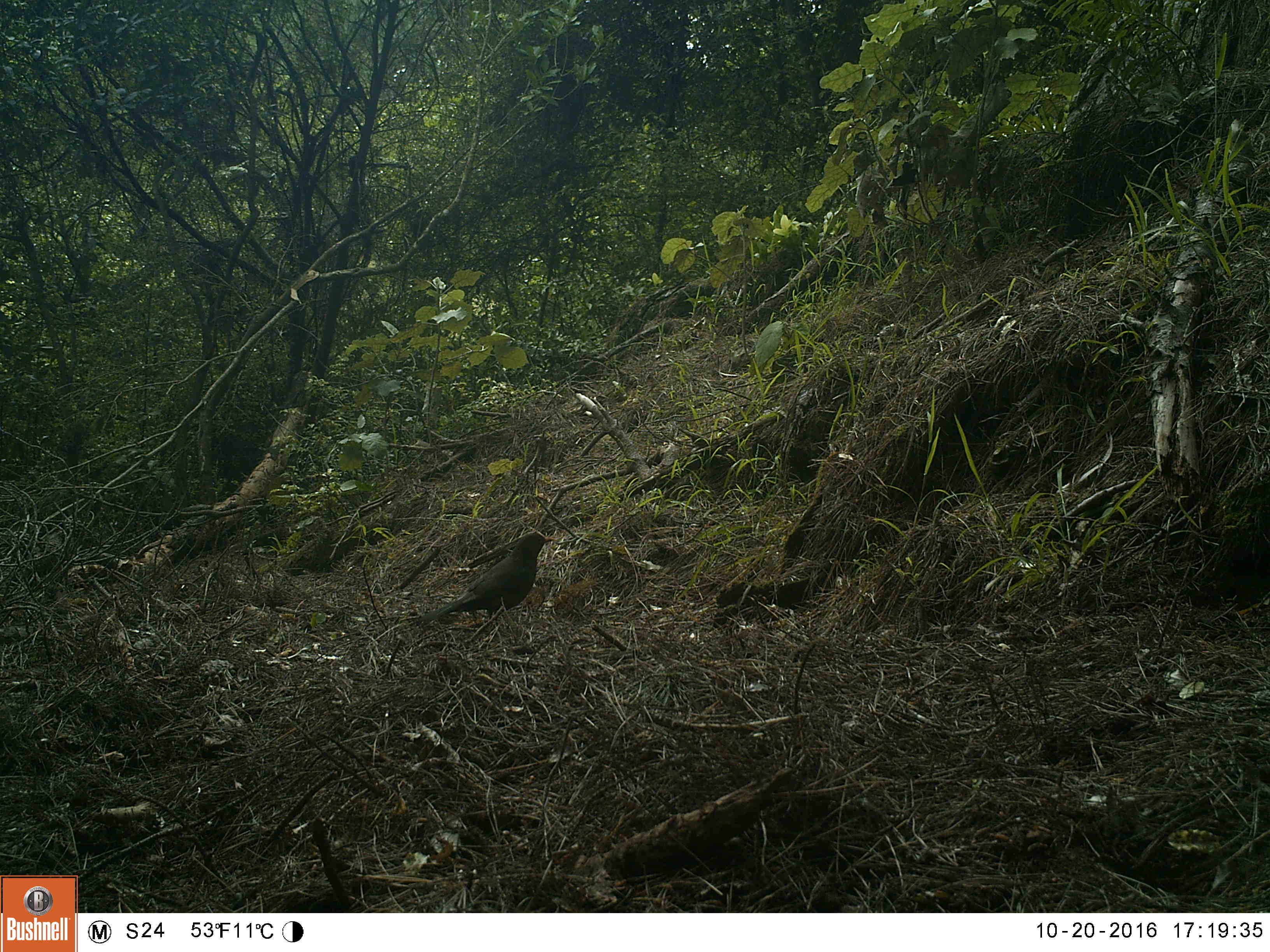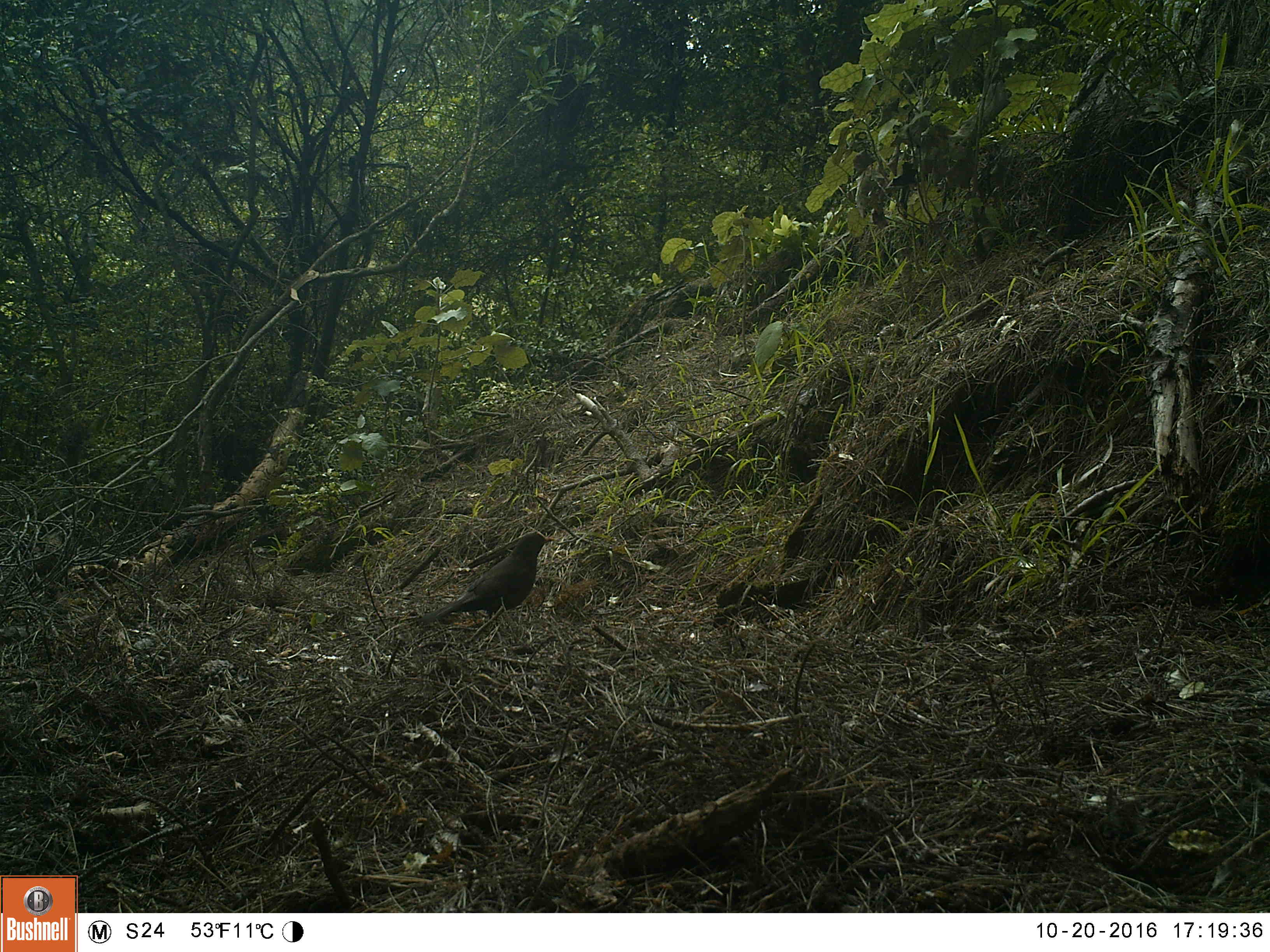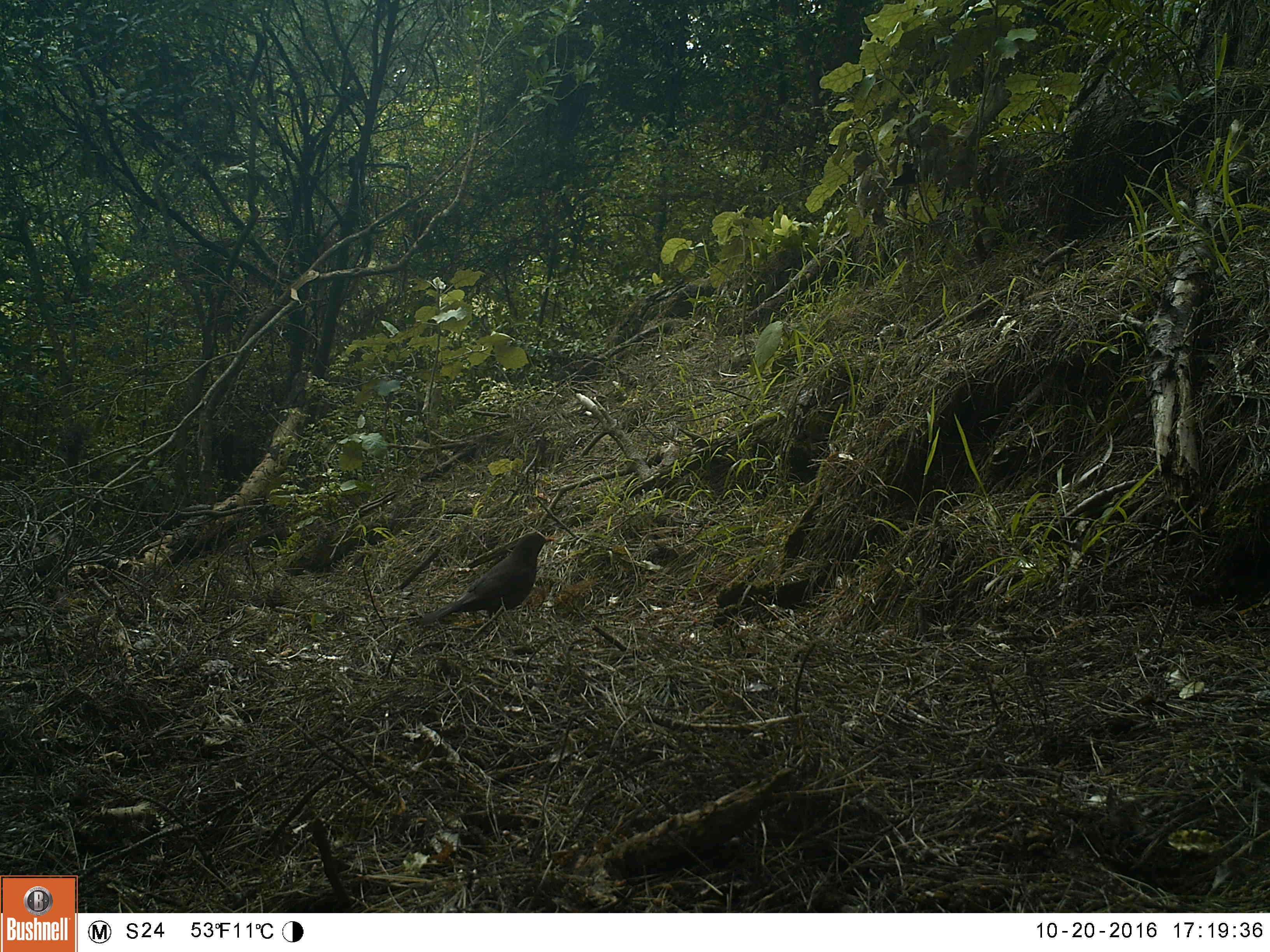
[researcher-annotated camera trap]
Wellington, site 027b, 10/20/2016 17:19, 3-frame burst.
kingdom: Animalia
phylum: Chordata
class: Aves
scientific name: Aves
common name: bird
Bird (Aves).